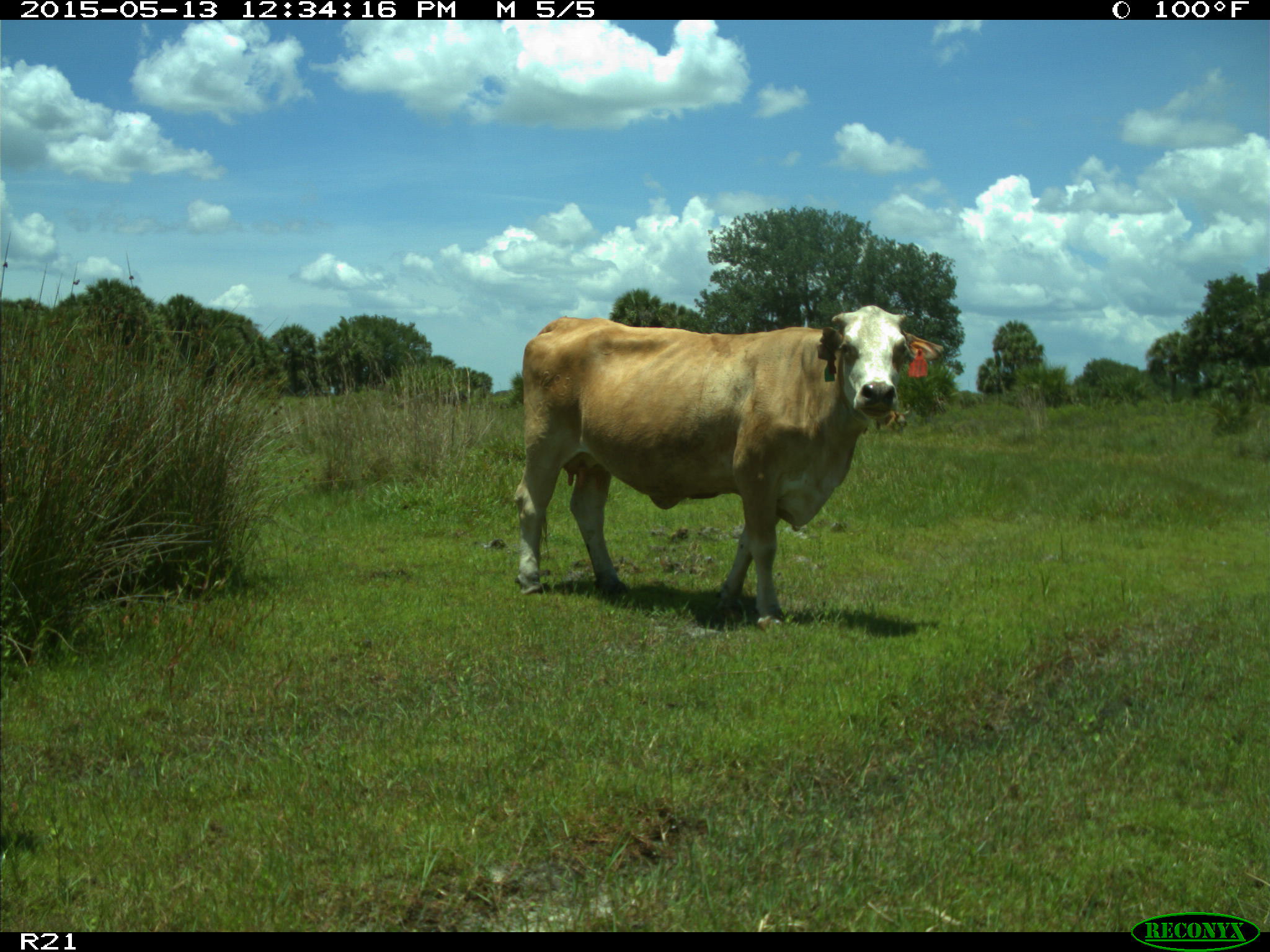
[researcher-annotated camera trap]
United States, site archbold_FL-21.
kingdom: Animalia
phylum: Chordata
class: Mammalia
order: Artiodactyla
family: Bovidae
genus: Bos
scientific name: Bos taurus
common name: domestic cow